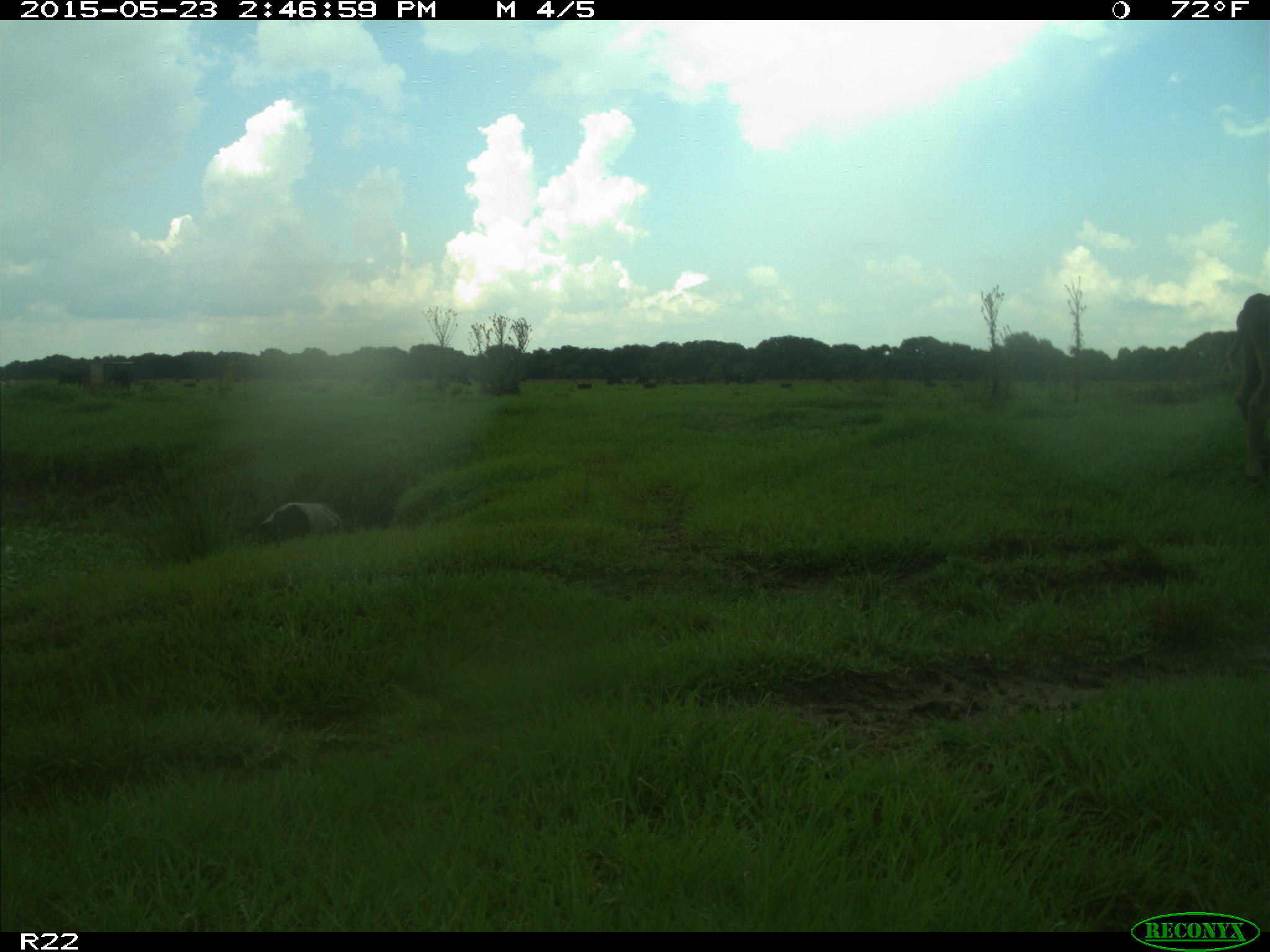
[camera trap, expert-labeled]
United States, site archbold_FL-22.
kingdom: Animalia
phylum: Chordata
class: Mammalia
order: Artiodactyla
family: Bovidae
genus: Bos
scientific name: Bos taurus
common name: domestic cow